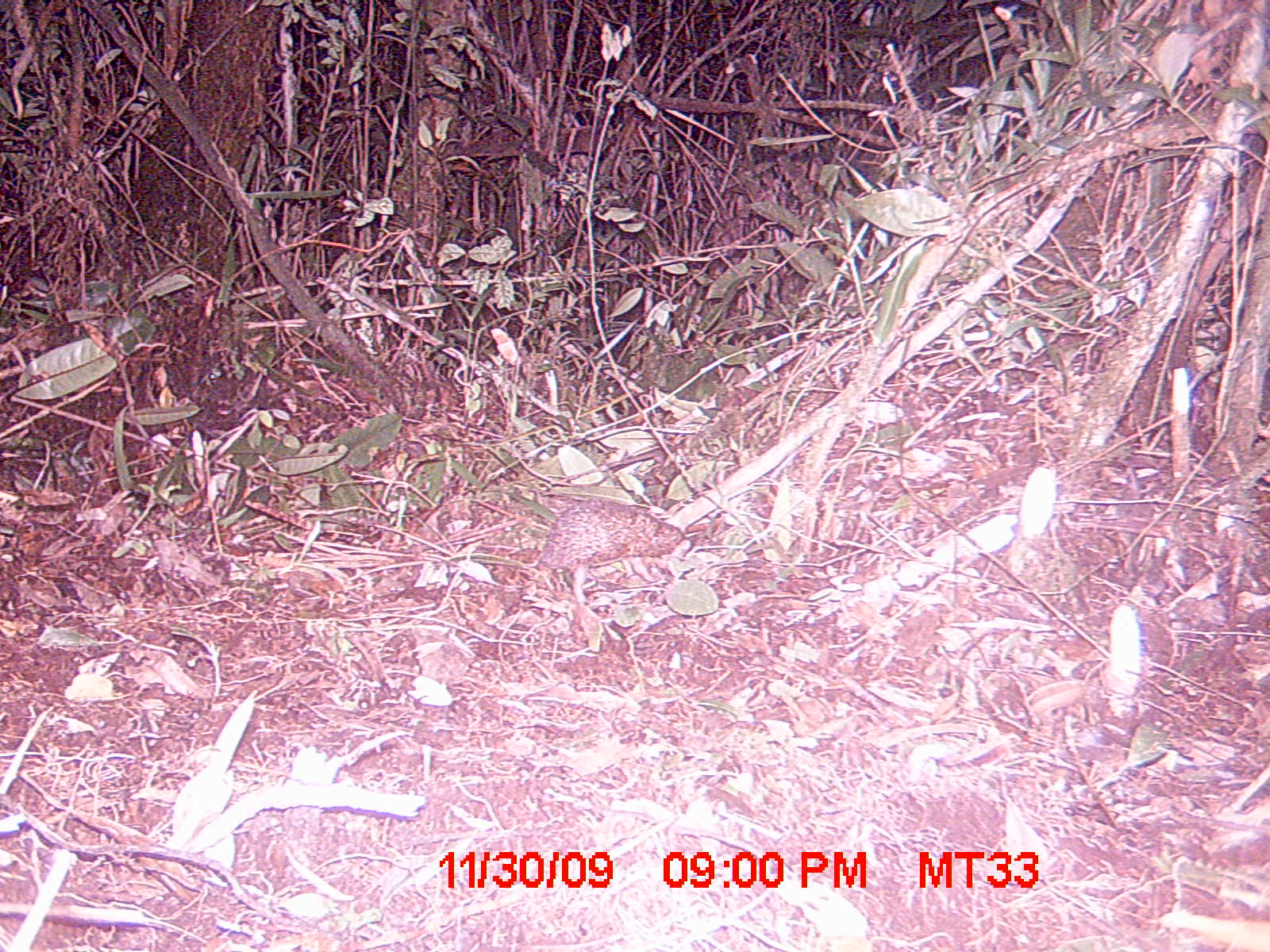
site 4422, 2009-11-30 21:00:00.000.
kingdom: Animalia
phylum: Chordata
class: Mammalia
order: Afrosoricida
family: Tenrecidae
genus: Setifer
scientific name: Setifer setosus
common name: greater hedgehog tenrec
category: setifer sp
Setifer sp (greater hedgehog tenrec) (Setifer setosus), count 1.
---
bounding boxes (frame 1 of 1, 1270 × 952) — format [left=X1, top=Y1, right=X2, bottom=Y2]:
setifer sp: [left=534, top=497, right=690, bottom=609]